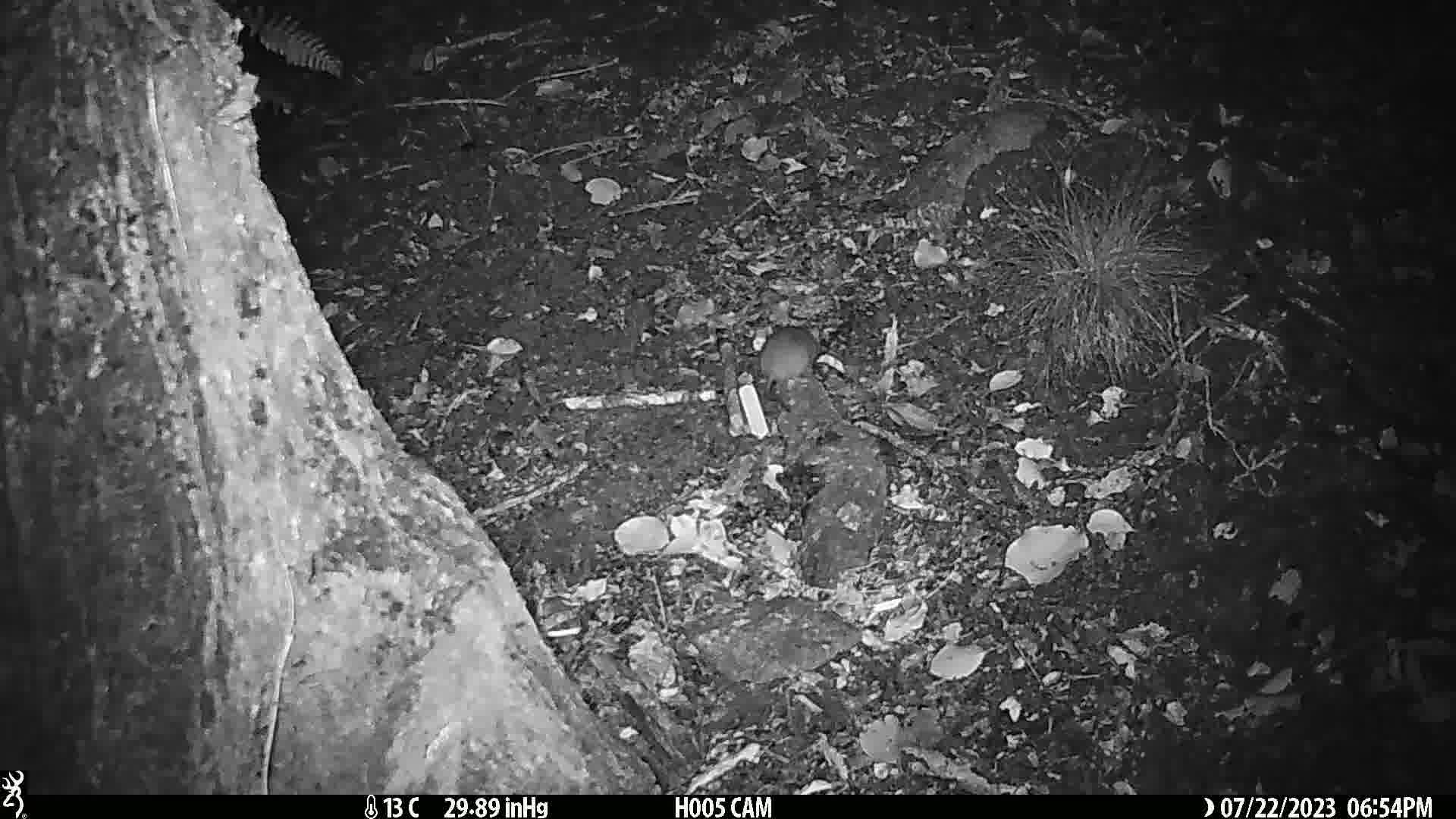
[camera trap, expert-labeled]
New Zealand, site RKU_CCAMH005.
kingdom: Animalia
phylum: Chordata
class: Mammalia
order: Rodentia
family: Muridae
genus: Rattus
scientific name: Rattus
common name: rat